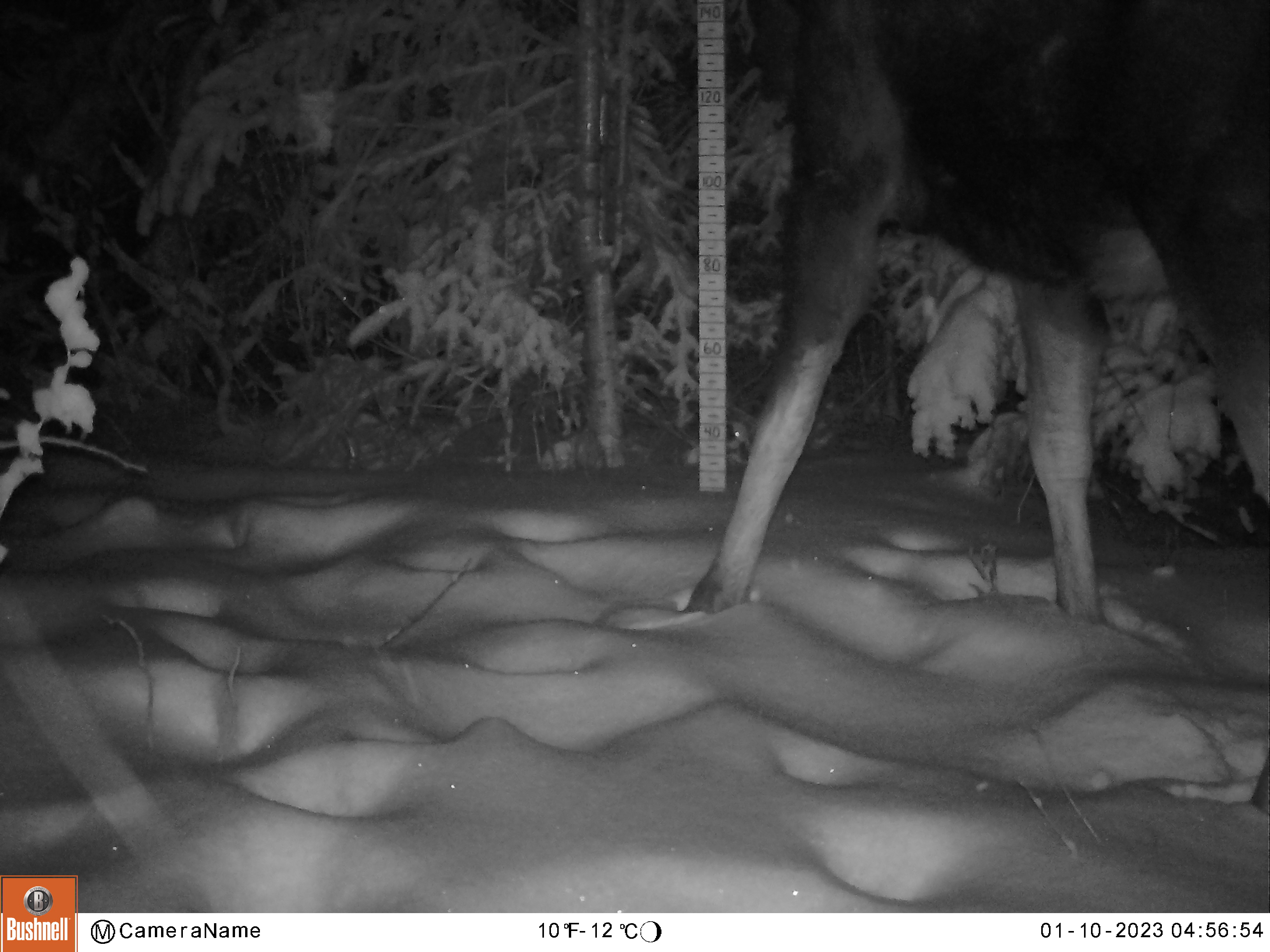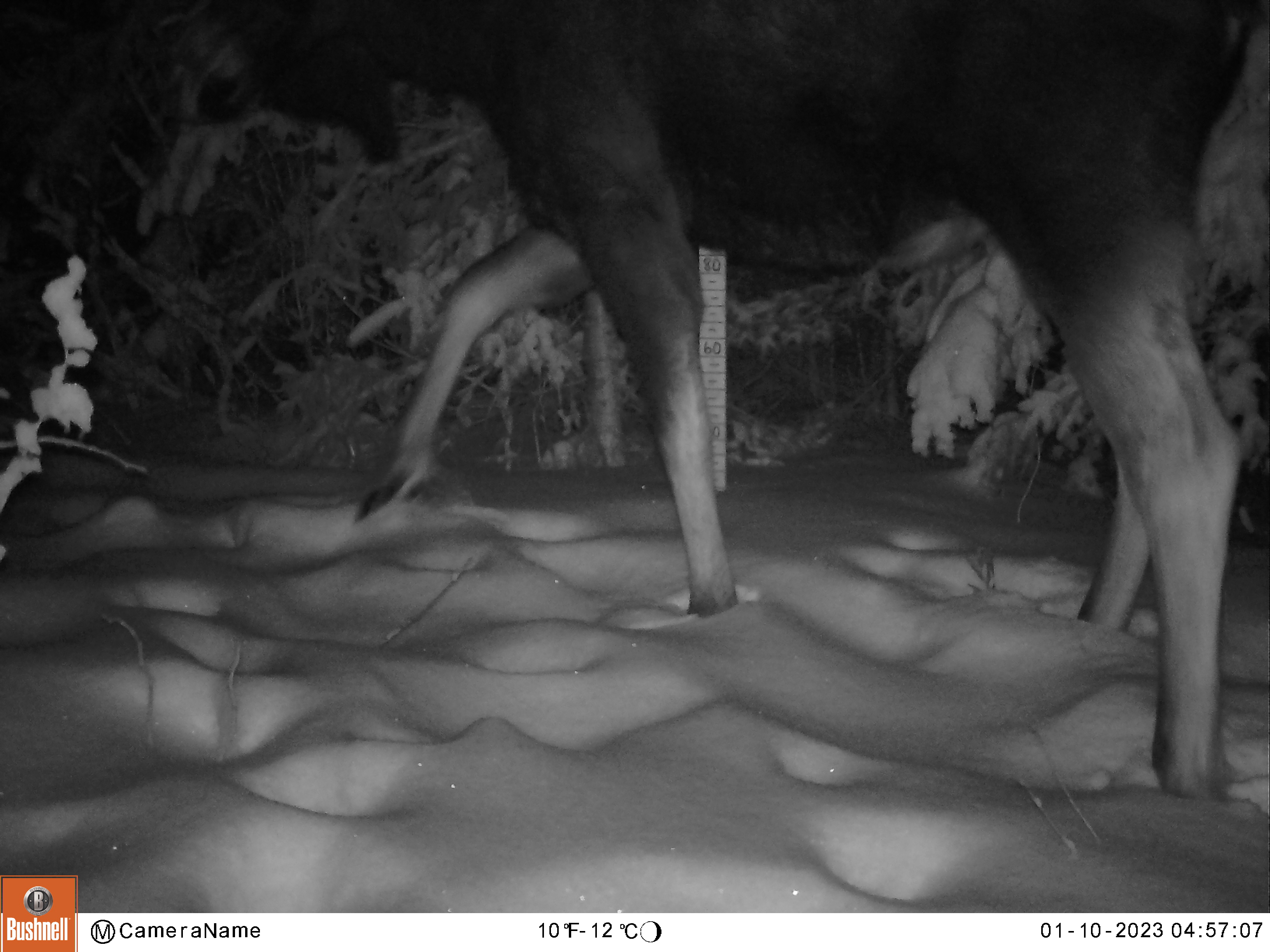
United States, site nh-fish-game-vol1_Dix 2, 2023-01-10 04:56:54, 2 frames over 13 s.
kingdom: Animalia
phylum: Chordata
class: Mammalia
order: Artiodactyla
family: Cervidae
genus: Alces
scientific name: Alces alces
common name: moose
Moose (Alces alces).